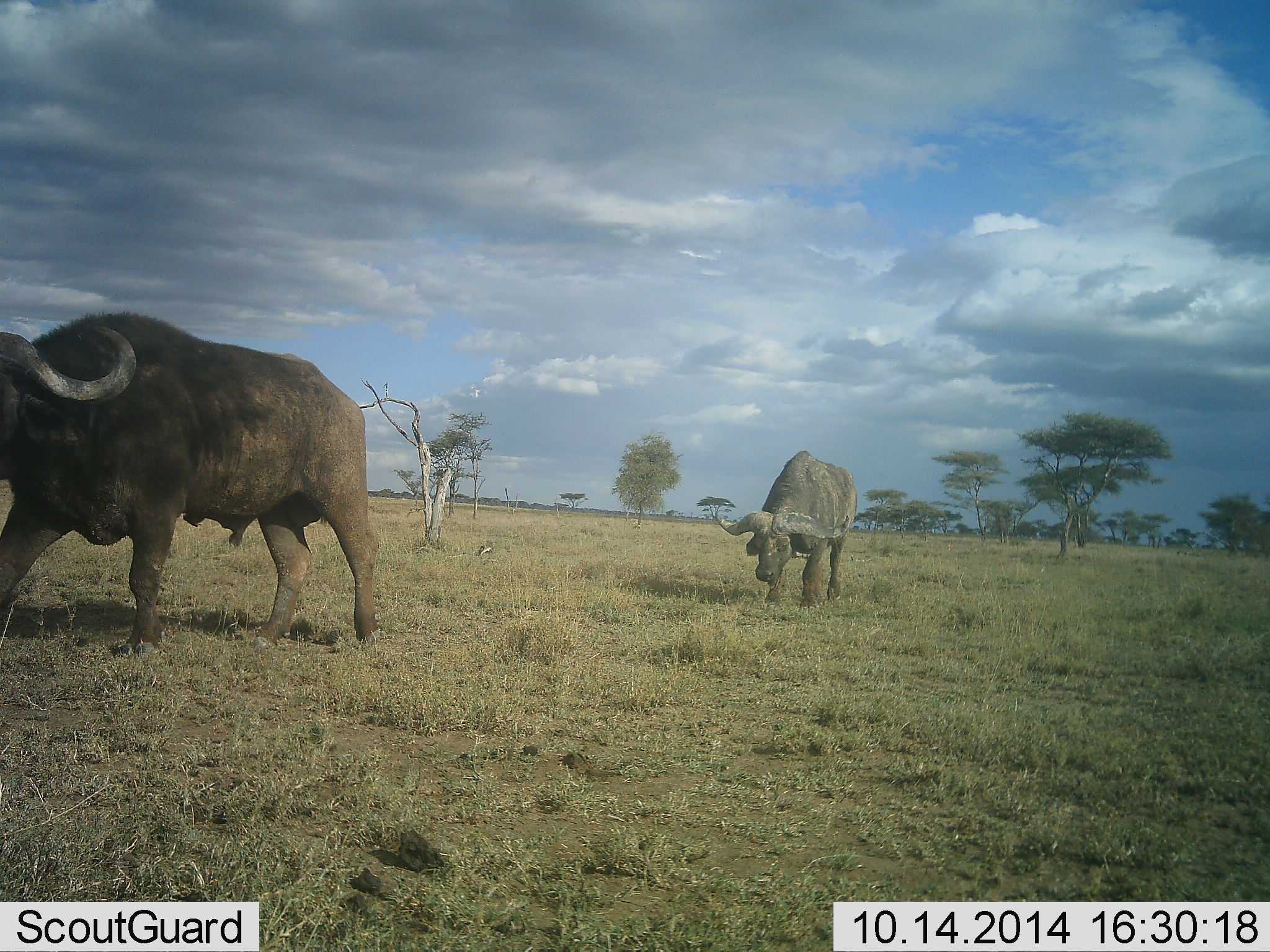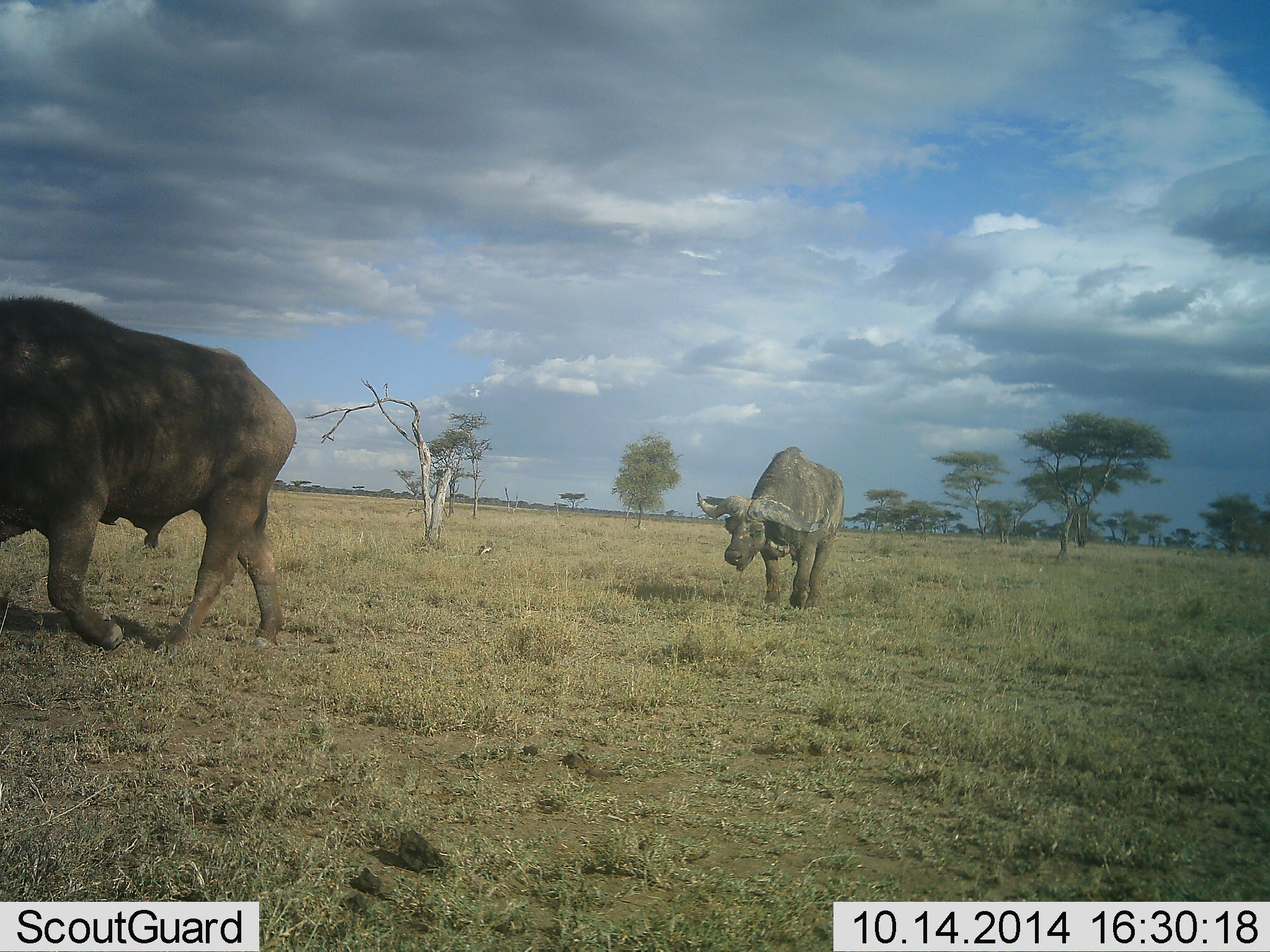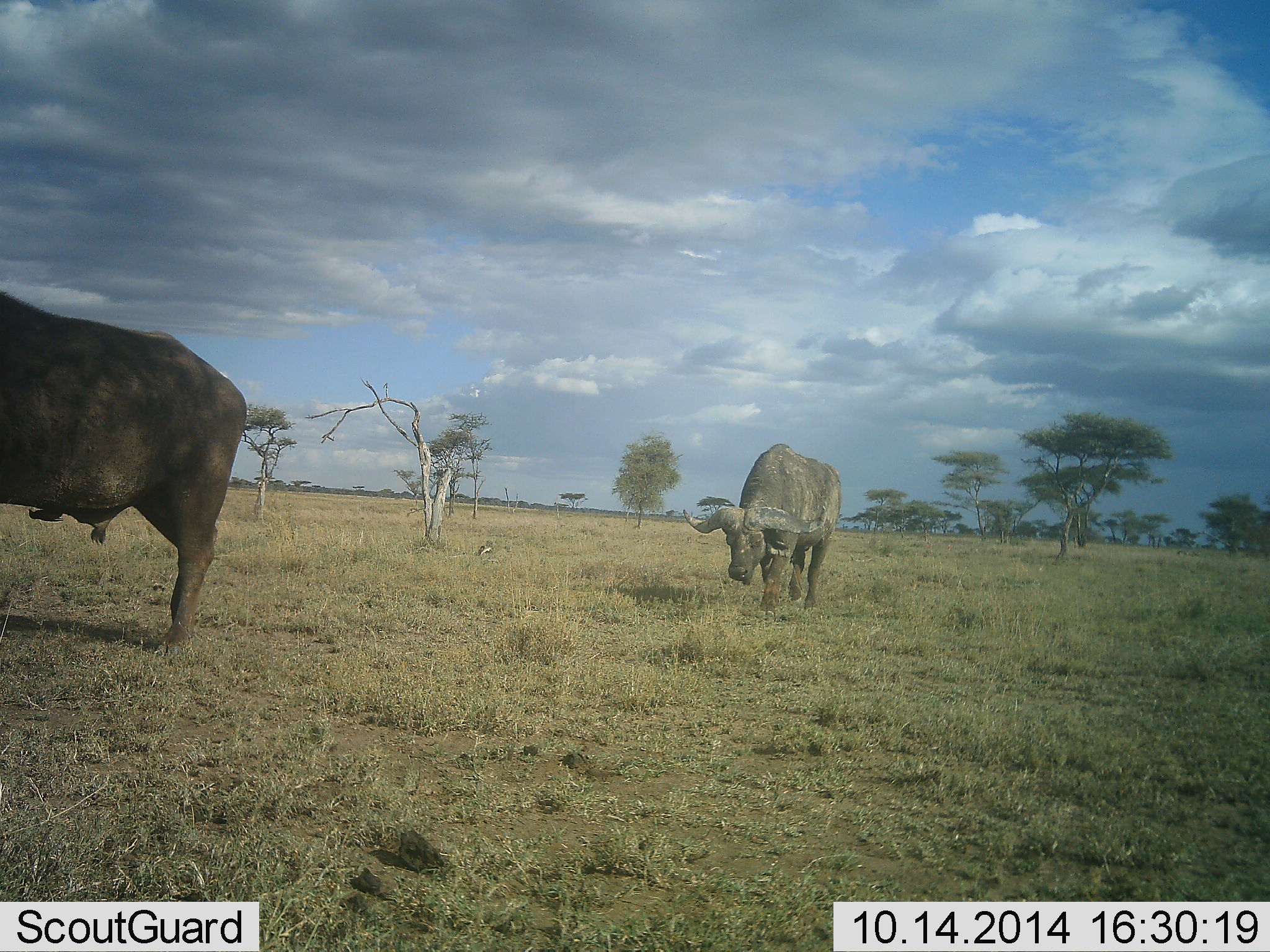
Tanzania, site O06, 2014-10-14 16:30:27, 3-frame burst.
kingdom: Animalia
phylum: Chordata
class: Mammalia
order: Artiodactyla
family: Bovidae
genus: Syncerus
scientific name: Syncerus caffer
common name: cape buffalo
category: buffalo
Buffalo (cape buffalo) (Syncerus caffer), count 2. Behavior (volunteer vote fractions): standing 0%, resting 0%, moving 100%, interacting 0%. Young present (vote fraction): 0%. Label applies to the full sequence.